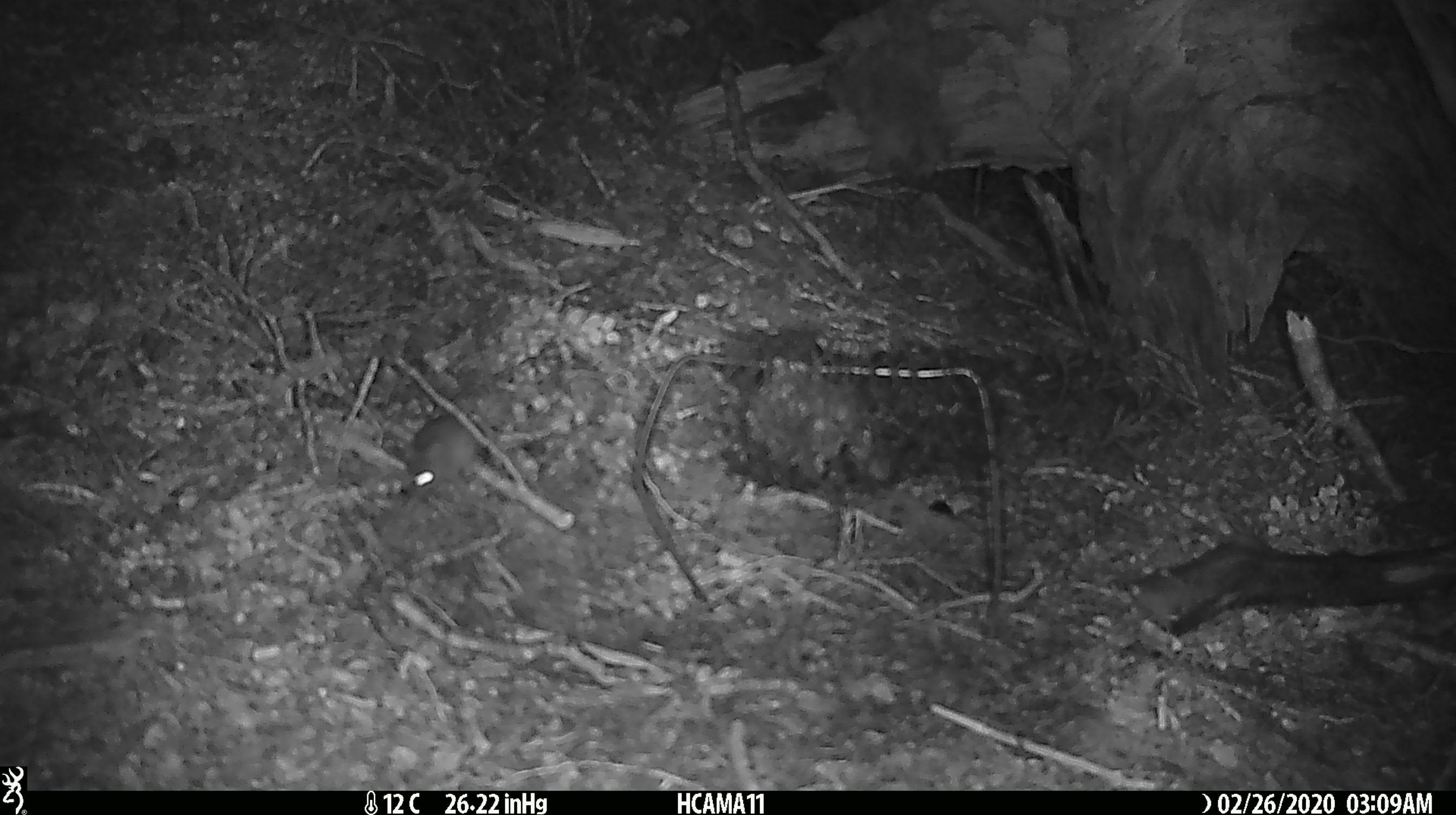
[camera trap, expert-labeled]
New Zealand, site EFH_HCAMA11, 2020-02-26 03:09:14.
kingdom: Animalia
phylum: Chordata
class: Mammalia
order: Rodentia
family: Muridae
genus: Mus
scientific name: Mus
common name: mouse